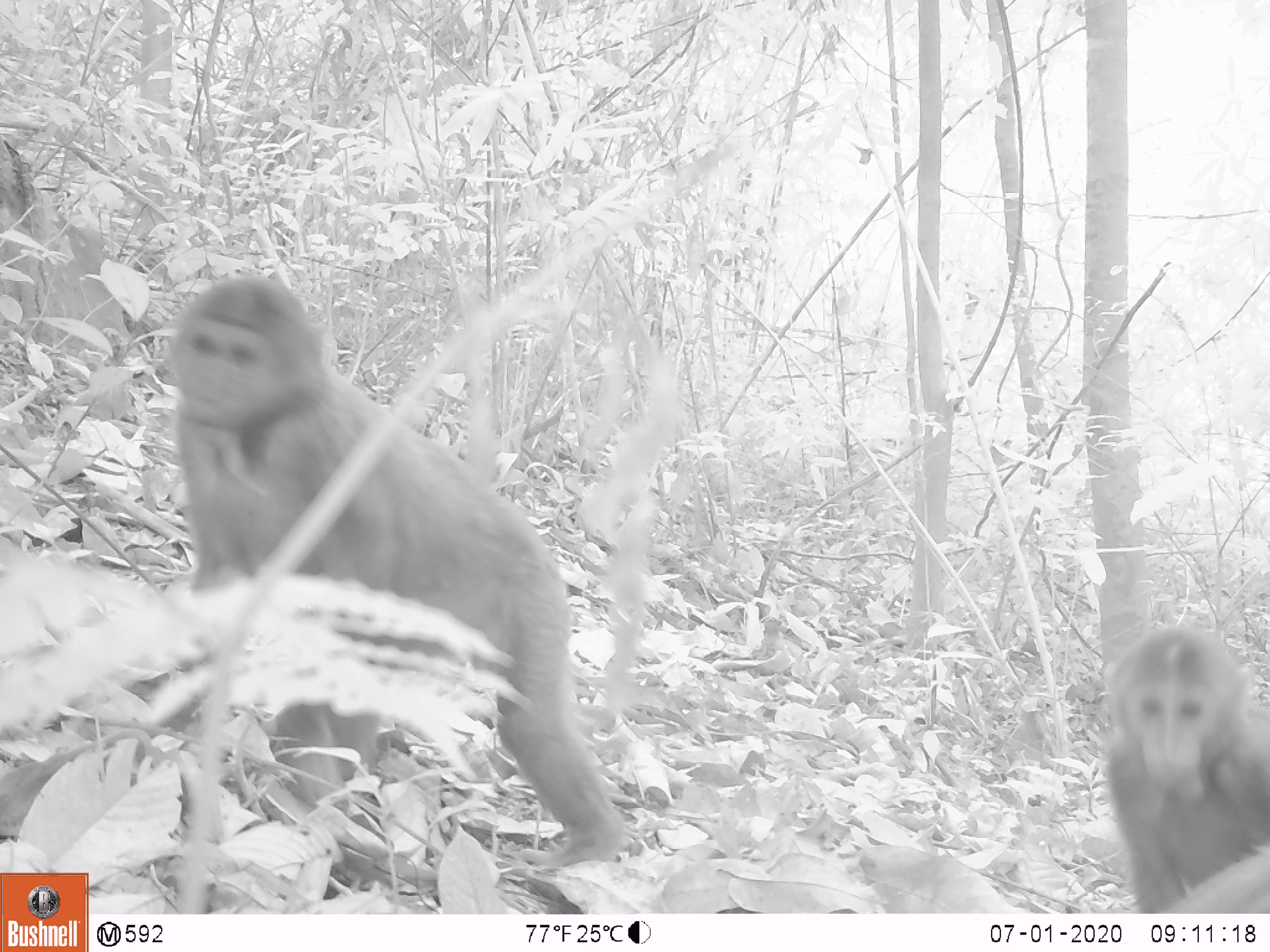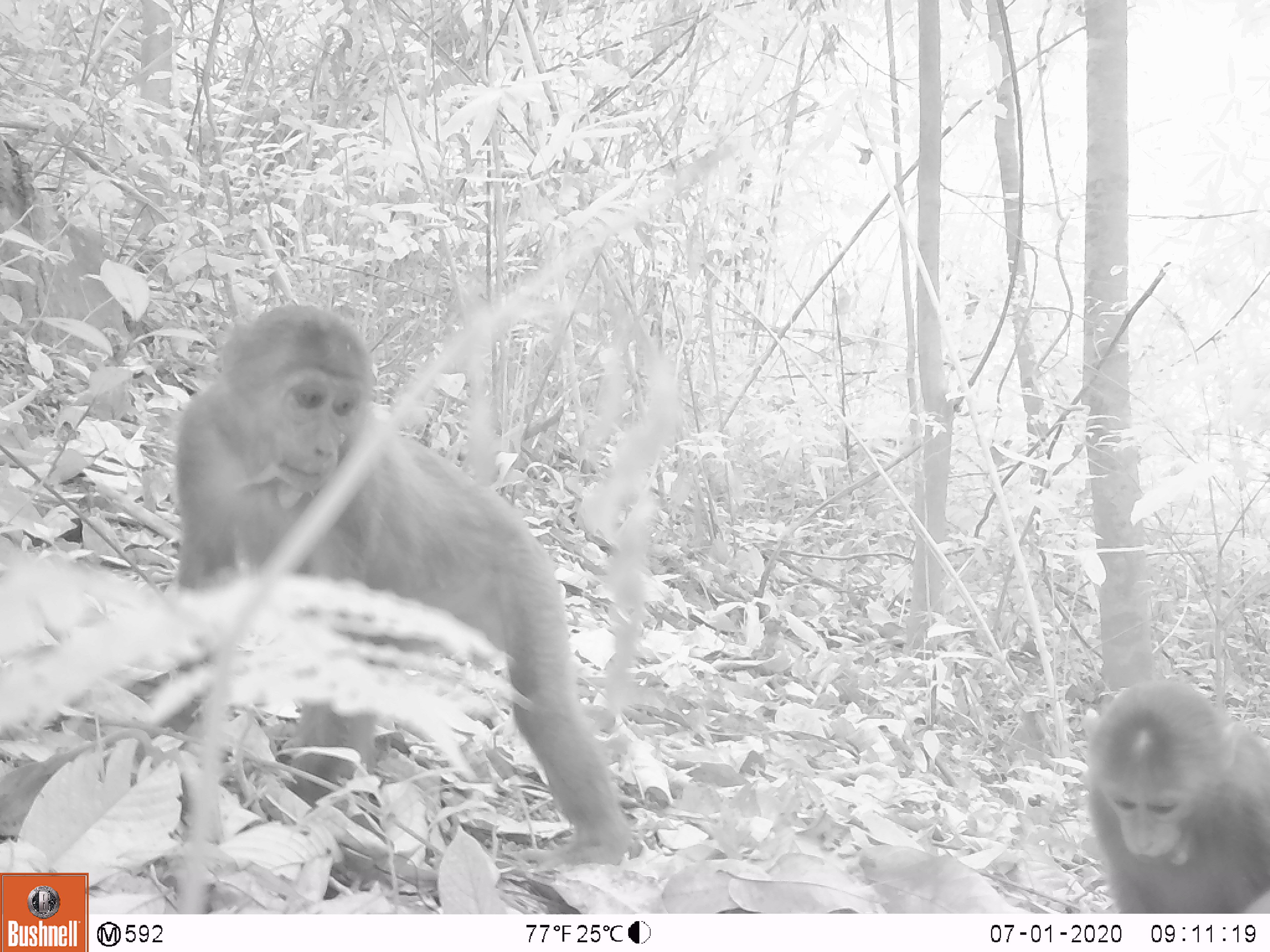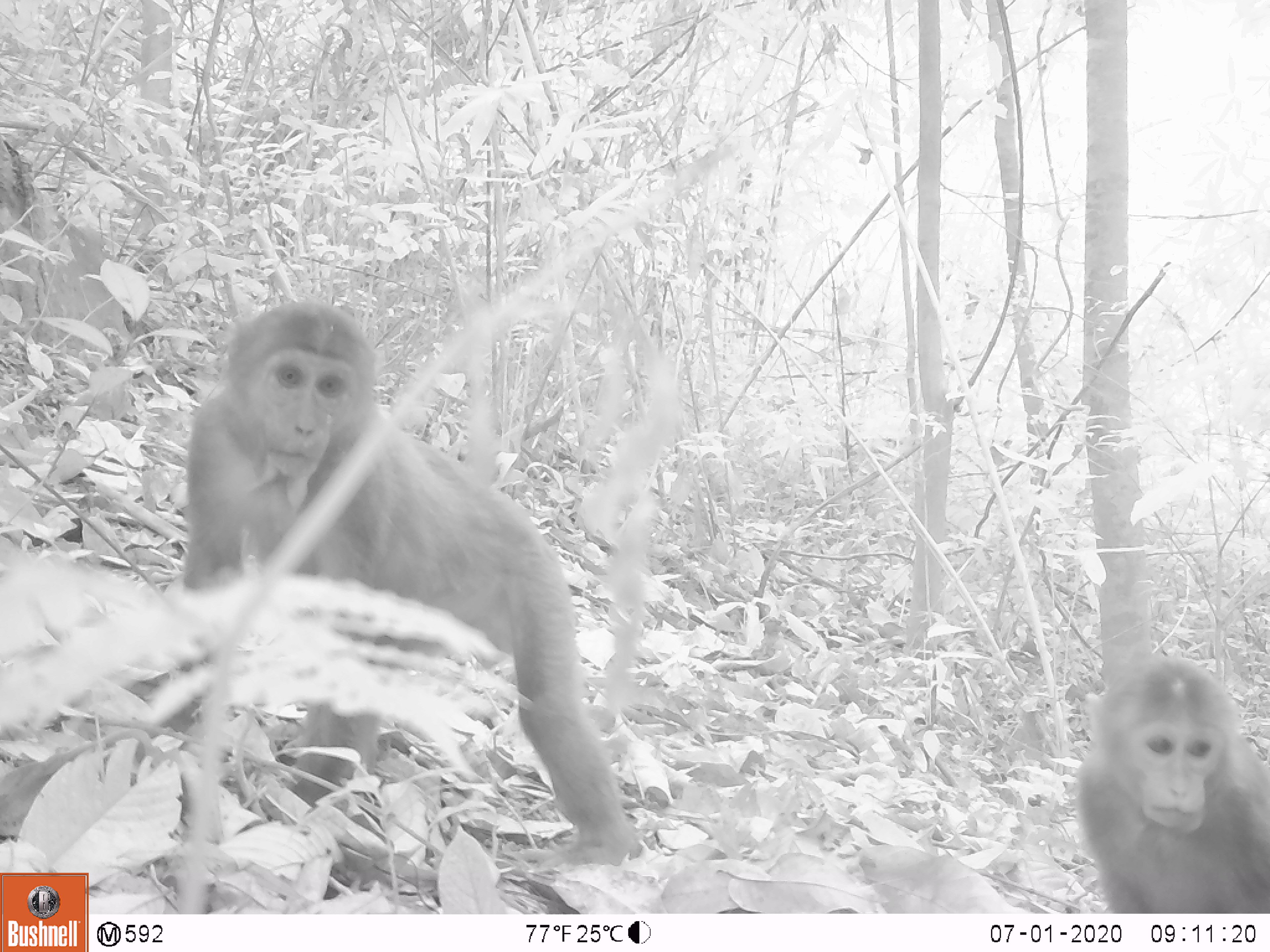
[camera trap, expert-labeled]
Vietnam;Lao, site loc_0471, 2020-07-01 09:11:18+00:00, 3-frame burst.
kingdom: Animalia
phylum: Chordata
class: Mammalia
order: Primates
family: Cercopithecidae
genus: Macaca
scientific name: Macaca arctoides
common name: stump-tailed macaque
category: stump tailed macaque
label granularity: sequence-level